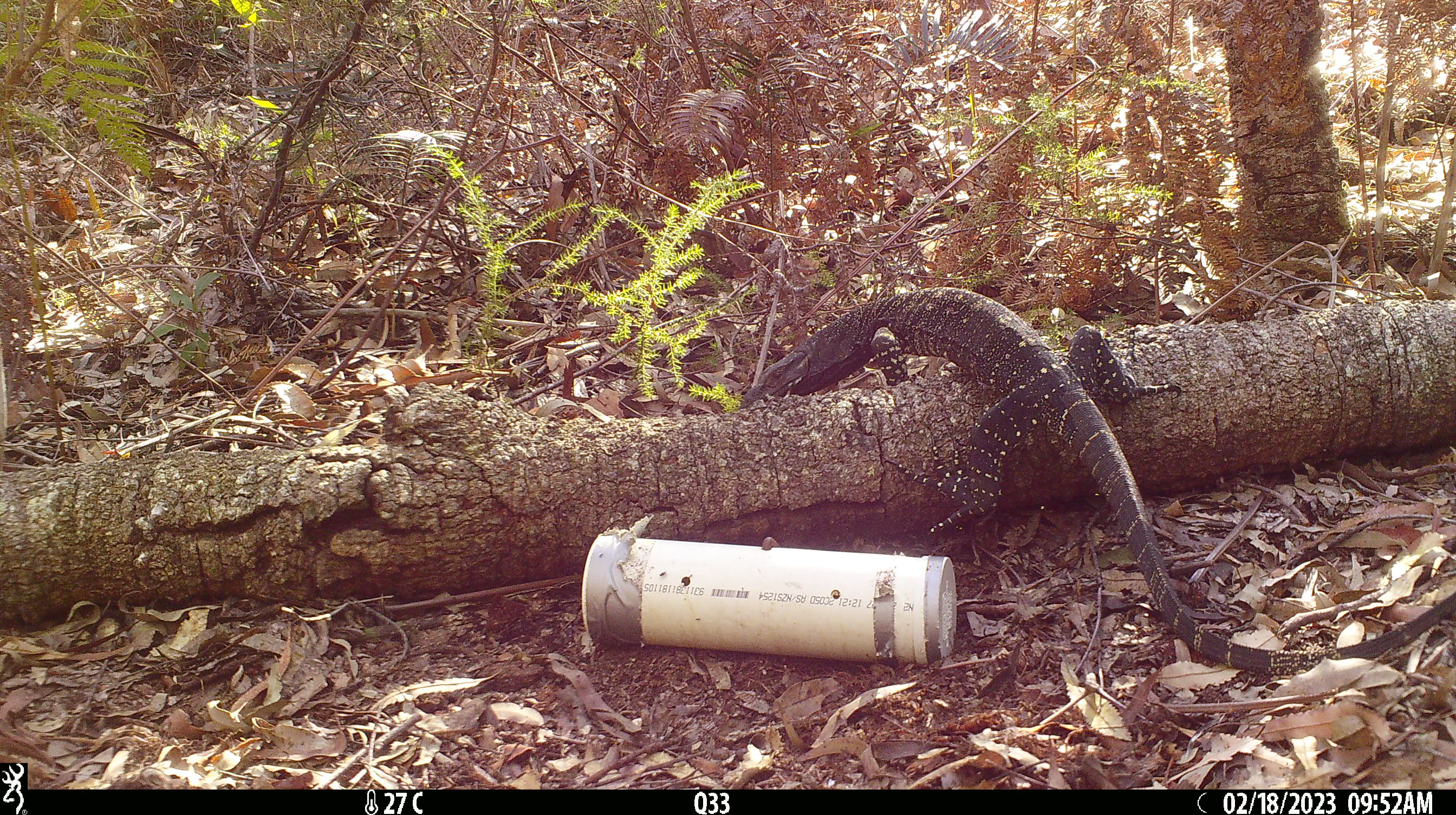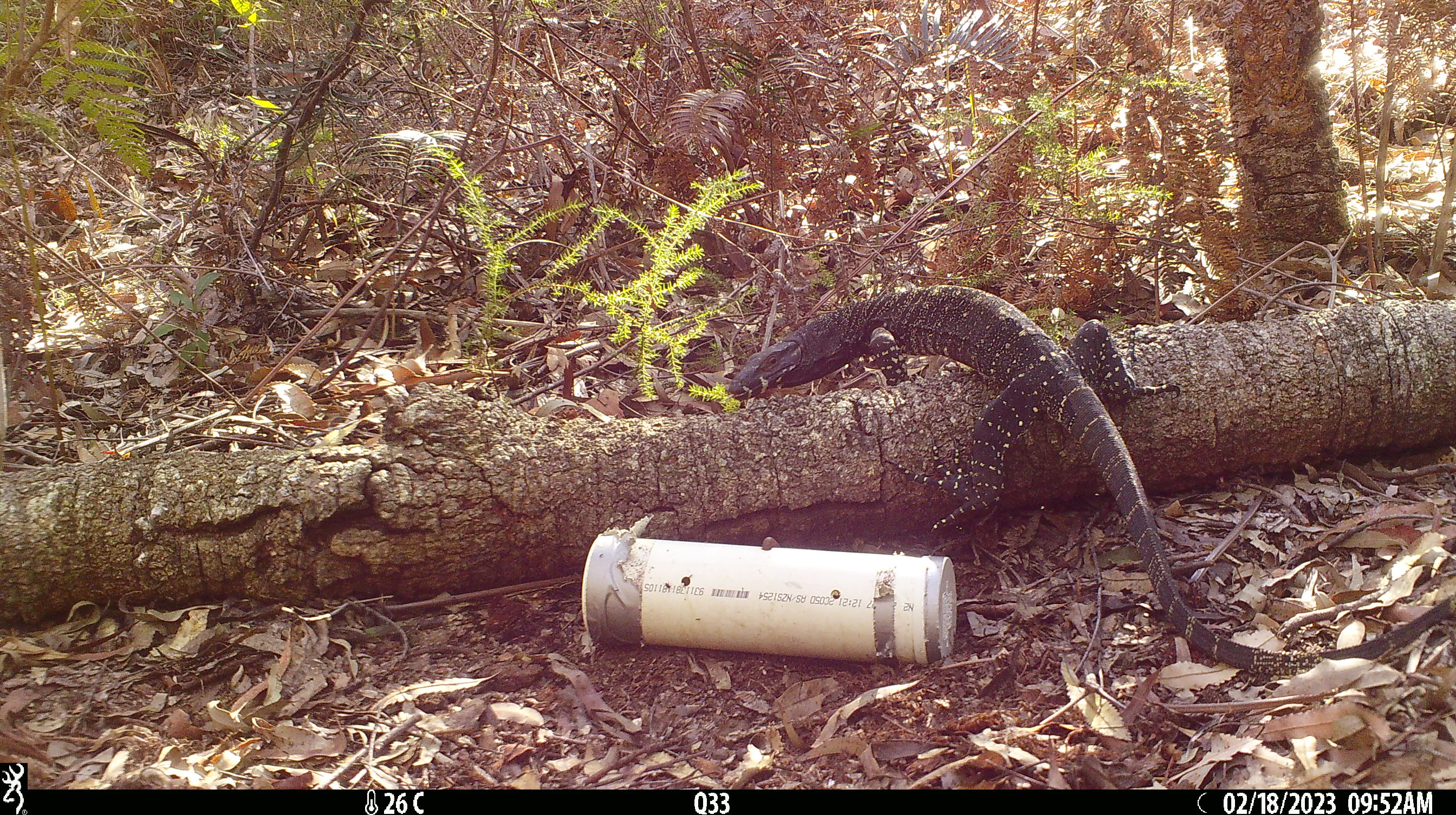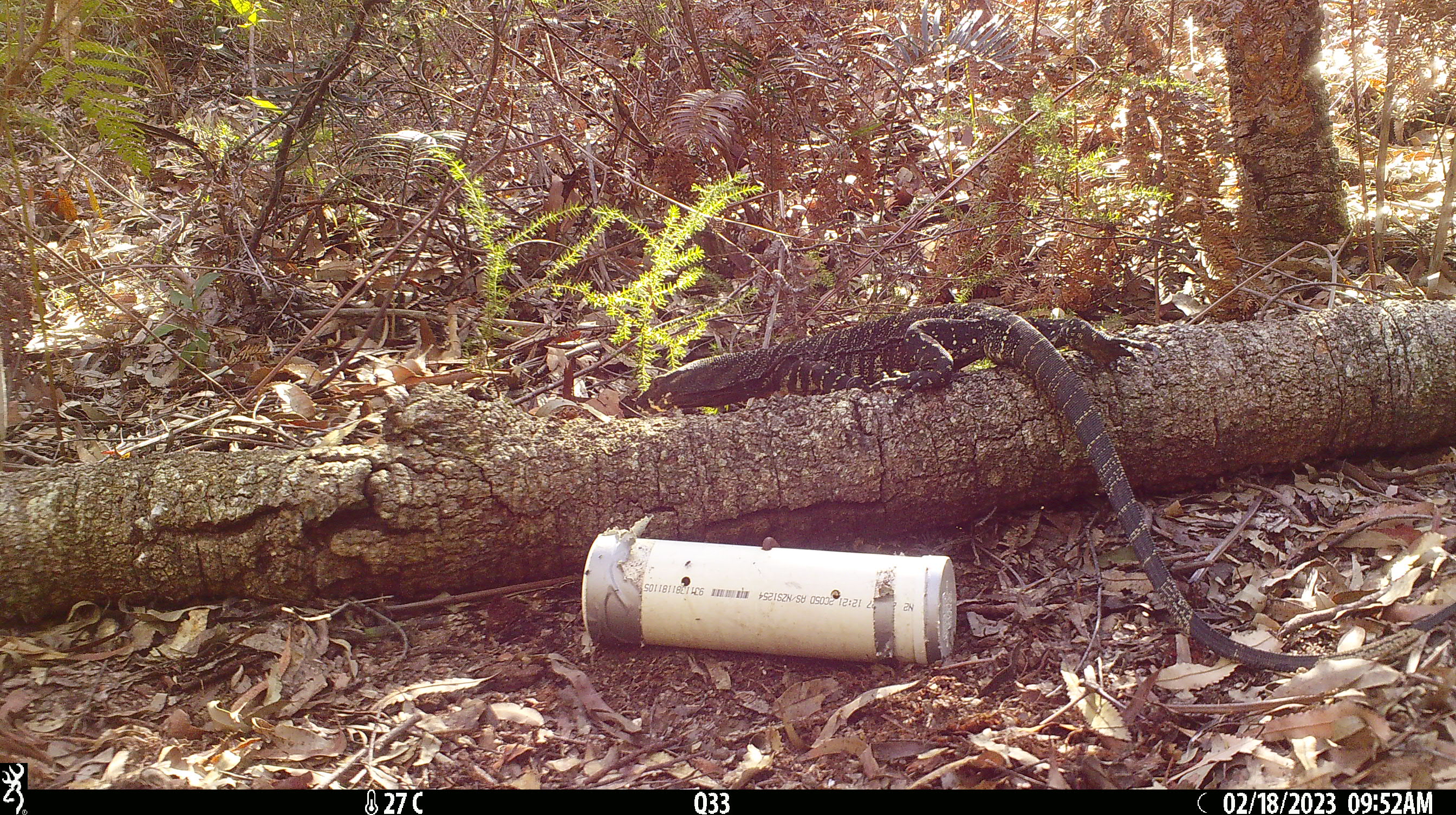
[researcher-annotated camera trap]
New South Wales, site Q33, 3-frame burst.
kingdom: Animalia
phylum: Chordata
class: Reptilia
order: Squamata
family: Varanidae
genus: Varanus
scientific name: Varanus varius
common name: lace monitor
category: goanna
Goanna (lace monitor) (Varanus varius).